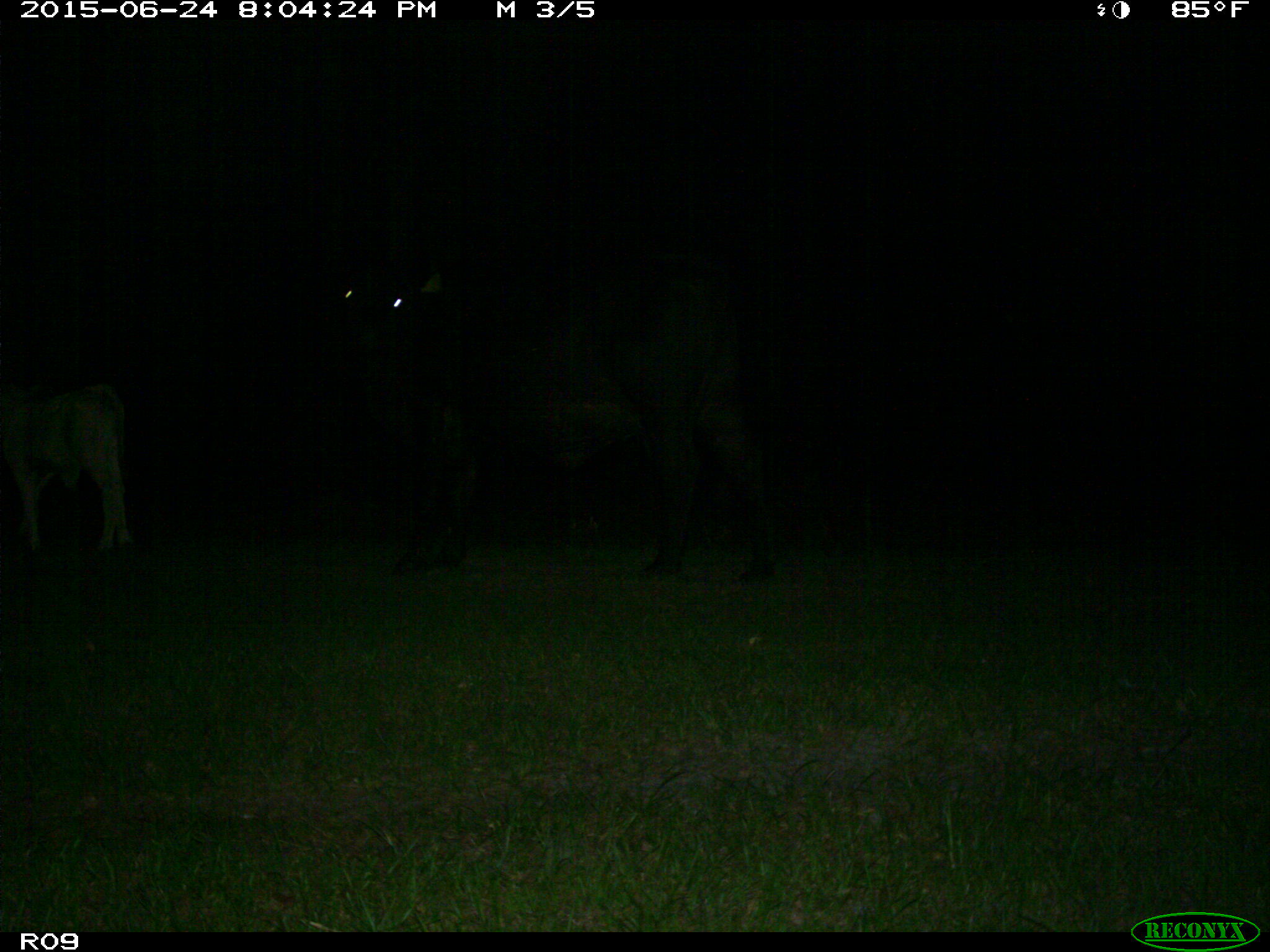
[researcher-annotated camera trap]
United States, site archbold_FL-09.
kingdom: Animalia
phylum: Chordata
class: Mammalia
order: Artiodactyla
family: Bovidae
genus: Bos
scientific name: Bos taurus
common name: domestic cow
Bos taurus (domestic cow).